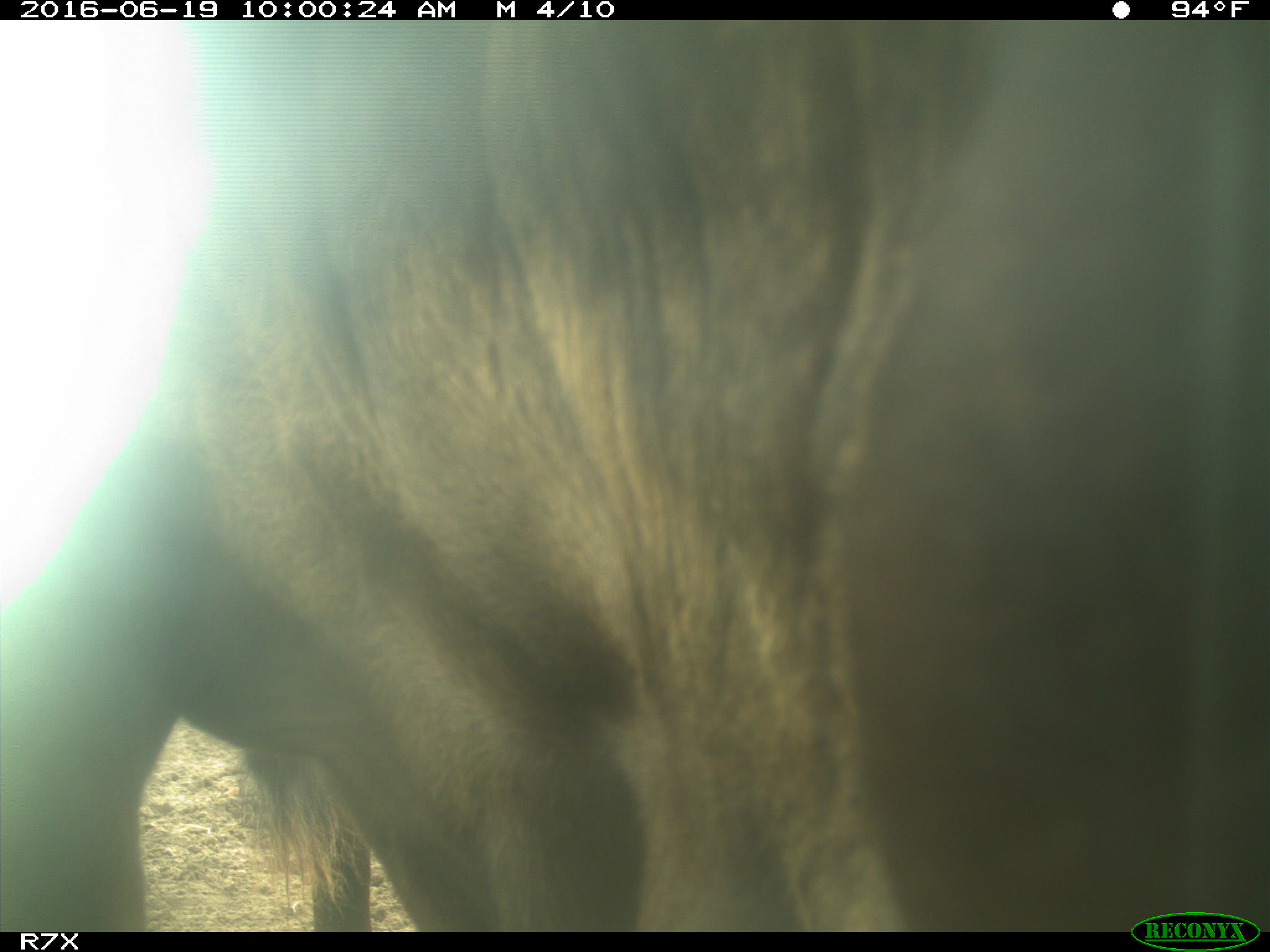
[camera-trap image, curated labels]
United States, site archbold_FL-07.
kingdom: Animalia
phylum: Chordata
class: Mammalia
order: Artiodactyla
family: Bovidae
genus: Bos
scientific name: Bos taurus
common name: domestic cow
Bos taurus (domestic cow).